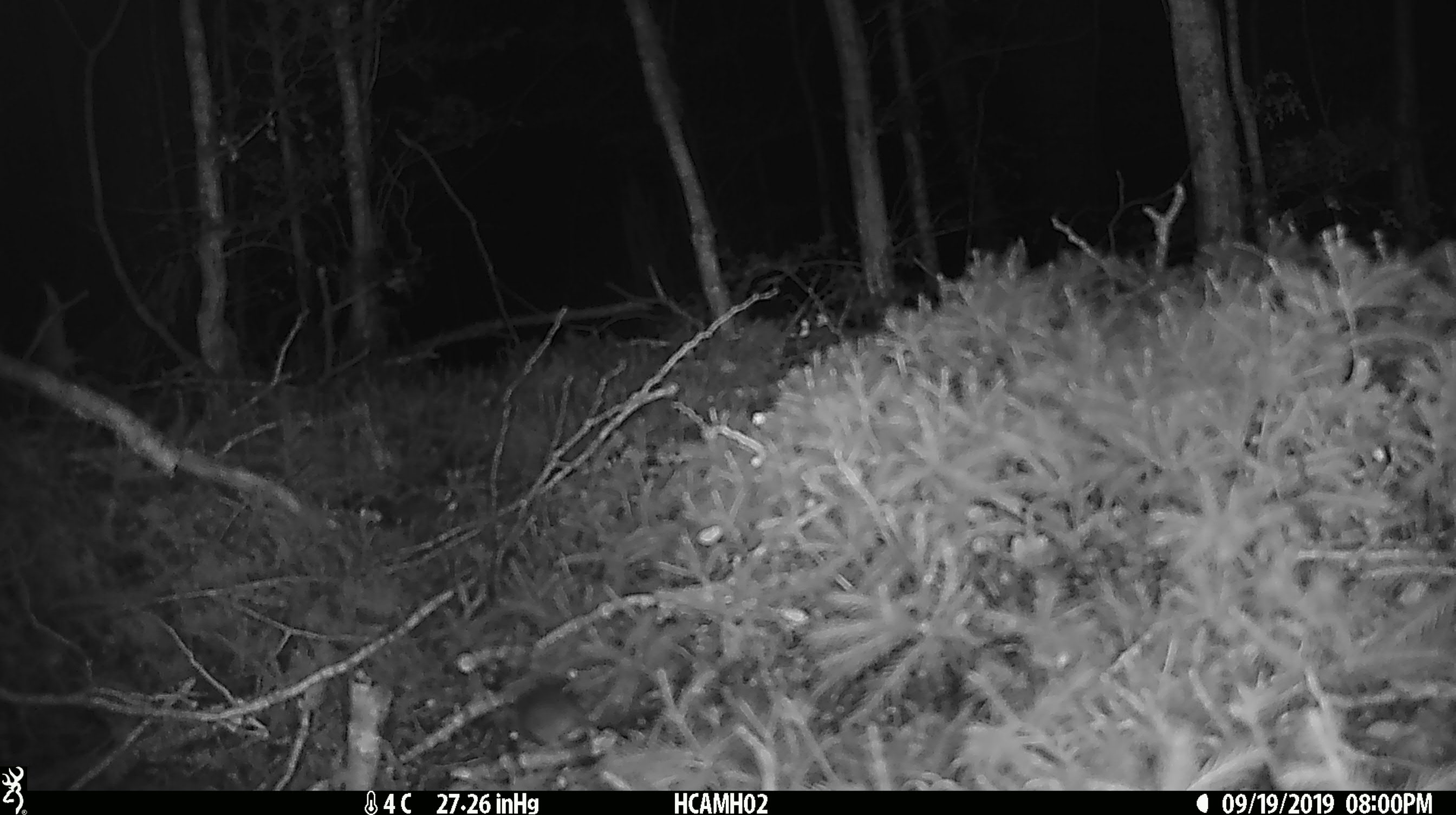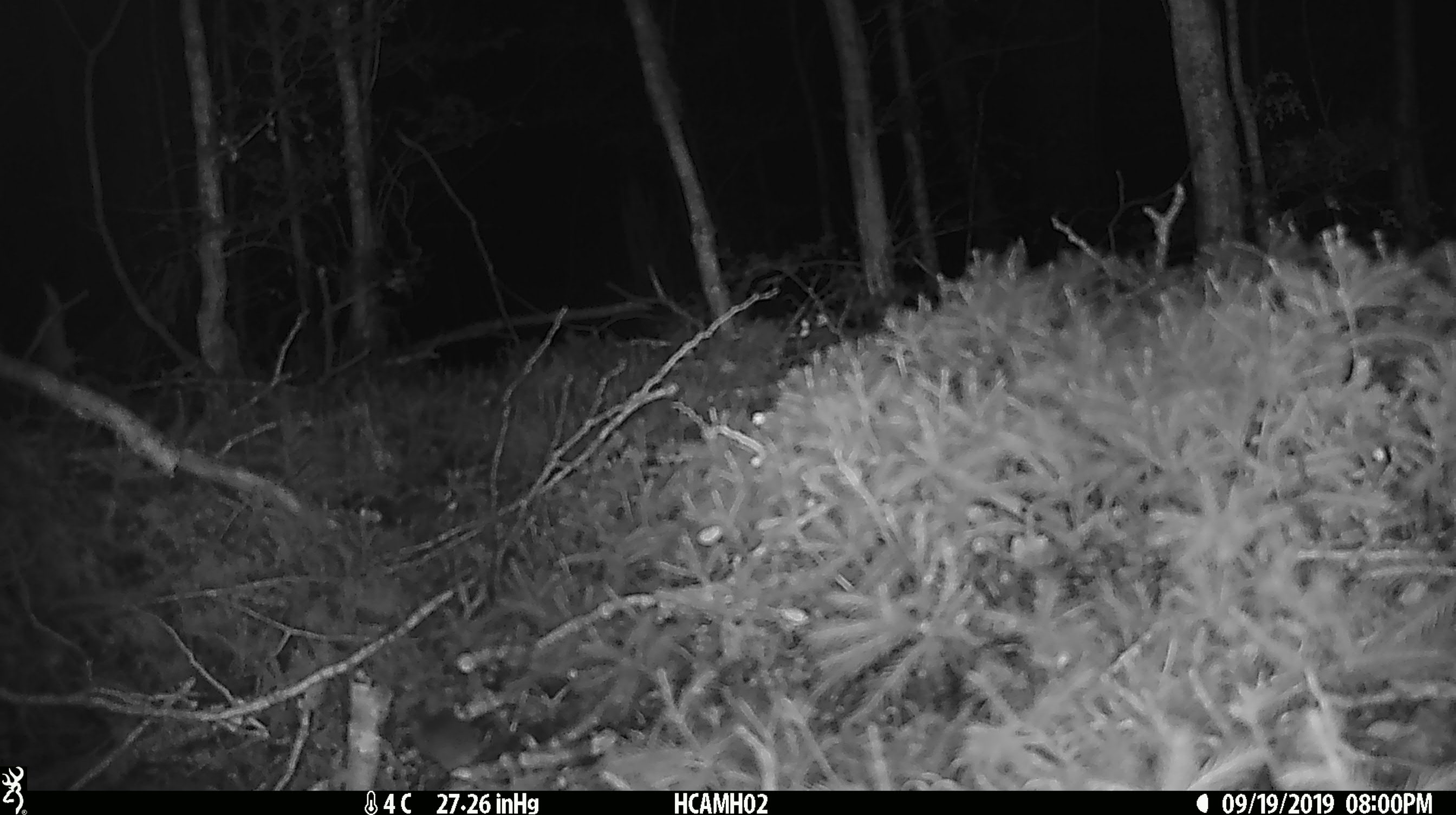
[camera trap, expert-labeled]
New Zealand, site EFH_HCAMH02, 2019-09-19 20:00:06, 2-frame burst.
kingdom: Animalia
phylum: Chordata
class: Mammalia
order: Rodentia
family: Muridae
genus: Mus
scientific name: Mus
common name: mouse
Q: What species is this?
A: Mouse (Mus).